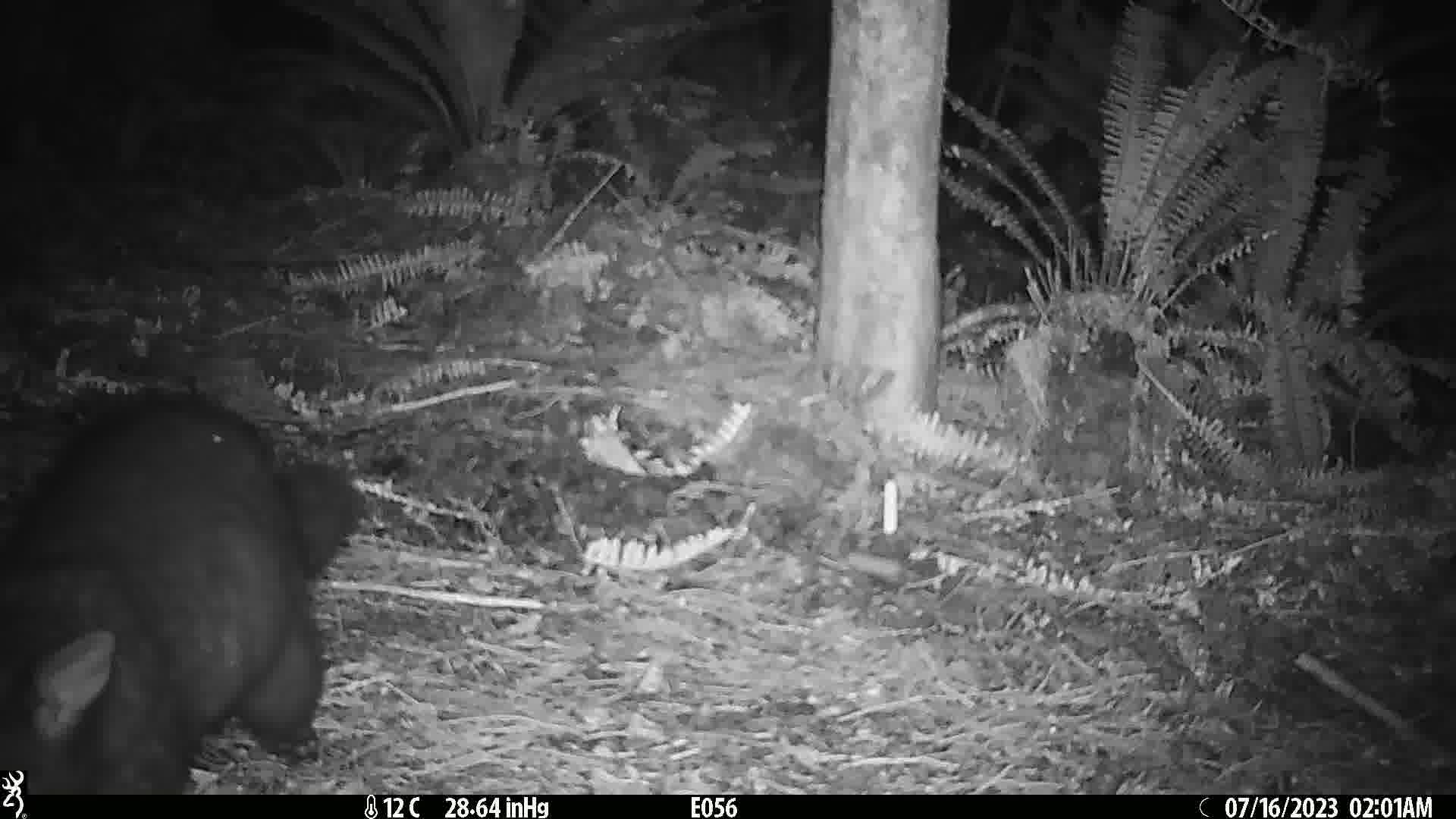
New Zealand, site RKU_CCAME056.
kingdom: Animalia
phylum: Chordata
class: Mammalia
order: Diprotodontia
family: Phalangeridae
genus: Trichosurus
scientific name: Trichosurus vulpecula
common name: common brushtail possum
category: possum